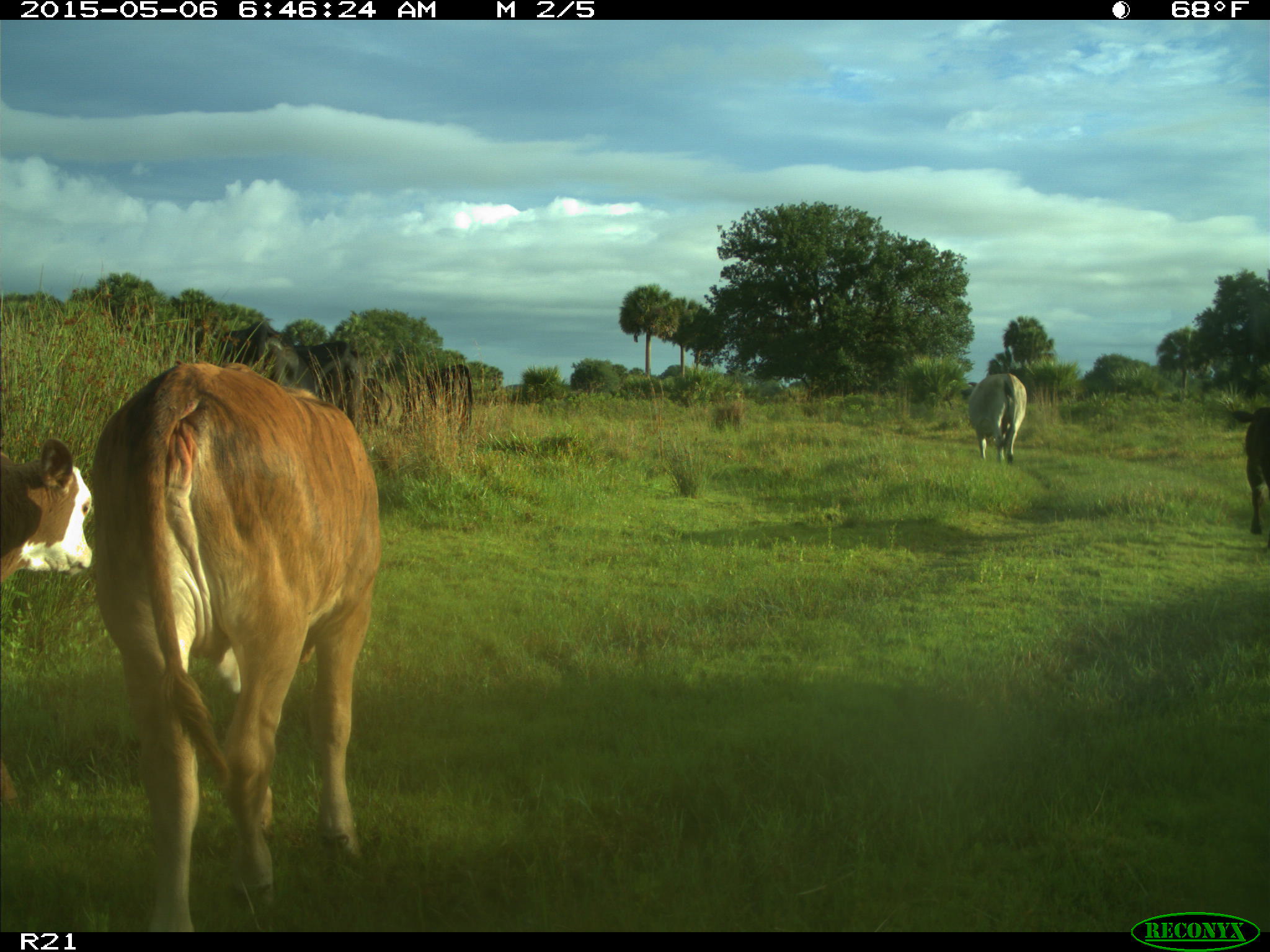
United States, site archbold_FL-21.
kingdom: Animalia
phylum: Chordata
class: Mammalia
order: Artiodactyla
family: Bovidae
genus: Bos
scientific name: Bos taurus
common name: domestic cow